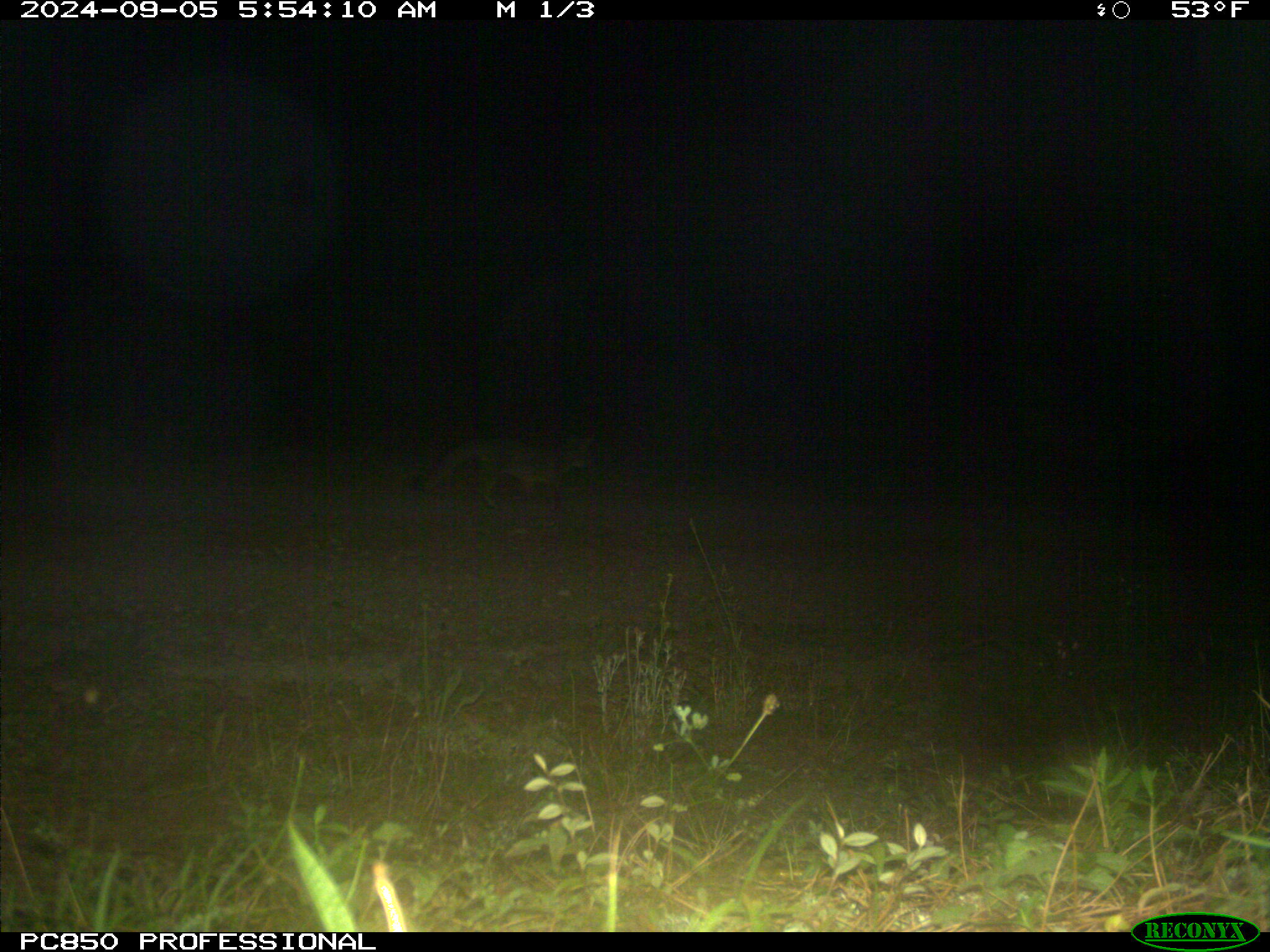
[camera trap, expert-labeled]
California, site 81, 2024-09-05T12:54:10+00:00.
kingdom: Animalia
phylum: Chordata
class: Mammalia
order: Carnivora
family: Canidae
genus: Urocyon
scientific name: Urocyon cinereoargenteus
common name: gray fox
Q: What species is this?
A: Gray fox (Urocyon cinereoargenteus).